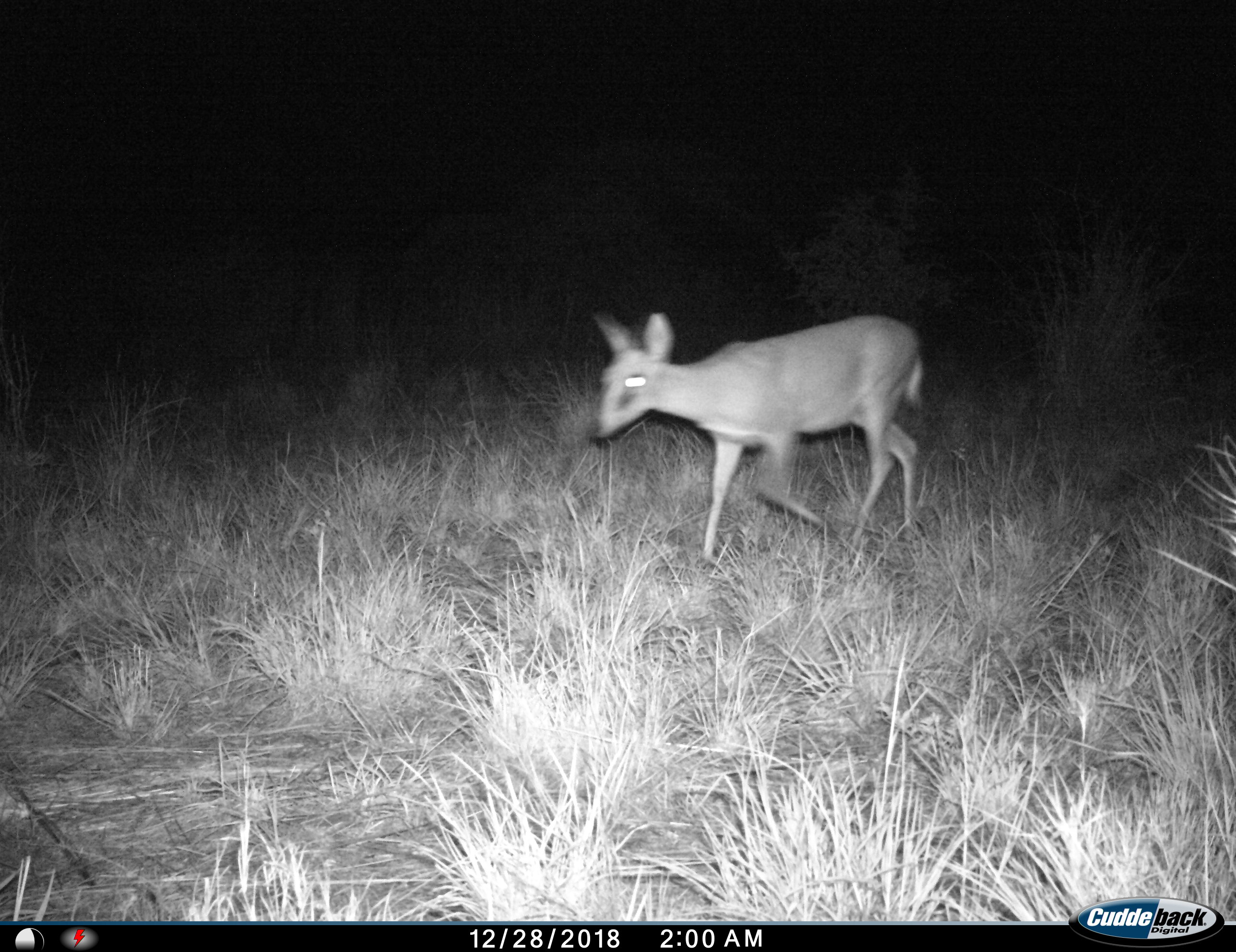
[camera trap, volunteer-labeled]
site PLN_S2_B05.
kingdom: Animalia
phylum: Chordata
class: Mammalia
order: Artiodactyla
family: Bovidae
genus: Sylvicapra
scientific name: Sylvicapra grimmia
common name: common duiker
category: duikercommongrey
Duikercommongrey (common duiker) (Sylvicapra grimmia), count 1. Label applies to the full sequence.